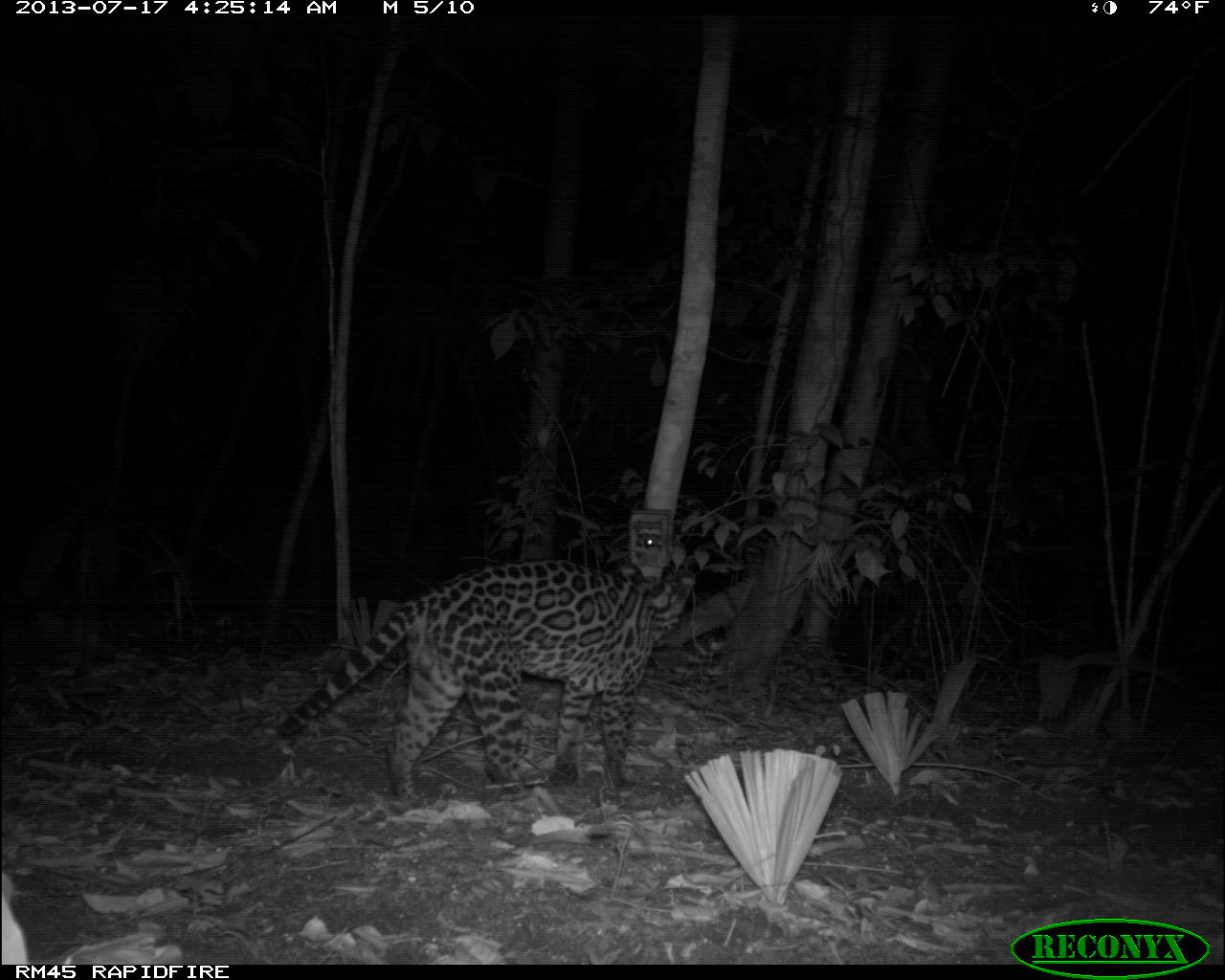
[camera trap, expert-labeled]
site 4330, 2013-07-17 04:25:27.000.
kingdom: Animalia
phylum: Chordata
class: Mammalia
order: Carnivora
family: Felidae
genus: Leopardus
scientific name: Leopardus pardalis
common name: ocelot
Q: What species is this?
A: Leopardus pardalis (ocelot).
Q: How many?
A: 1.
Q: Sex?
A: Male.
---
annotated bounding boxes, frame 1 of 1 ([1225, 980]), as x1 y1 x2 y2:
leopardus pardalis: 269 559 696 807